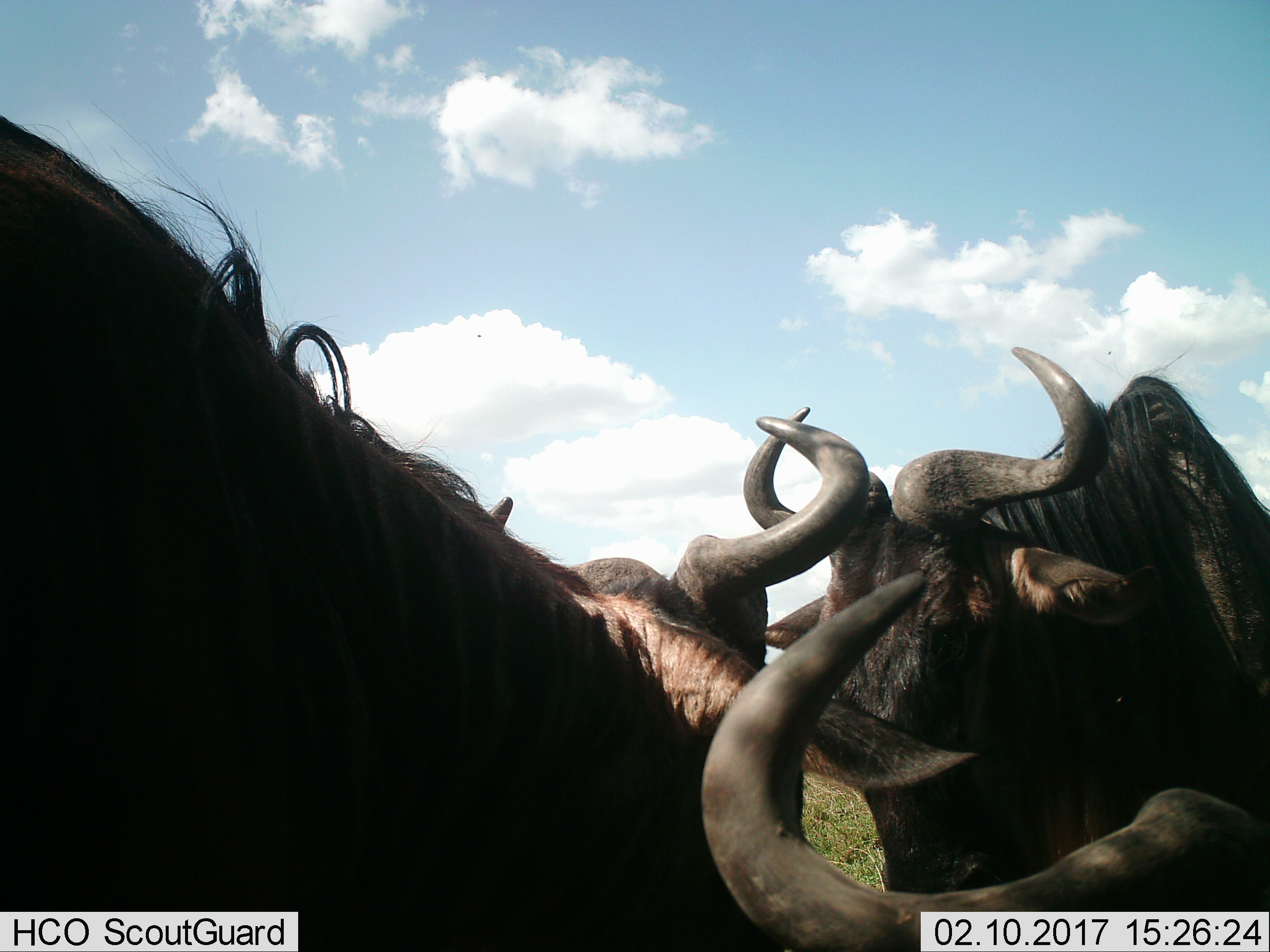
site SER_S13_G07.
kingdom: Animalia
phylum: Chordata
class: Mammalia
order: Artiodactyla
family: Bovidae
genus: Connochaetes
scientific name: Connochaetes taurinus taurinus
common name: blue wildebeest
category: wildebeestblue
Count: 3.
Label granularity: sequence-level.